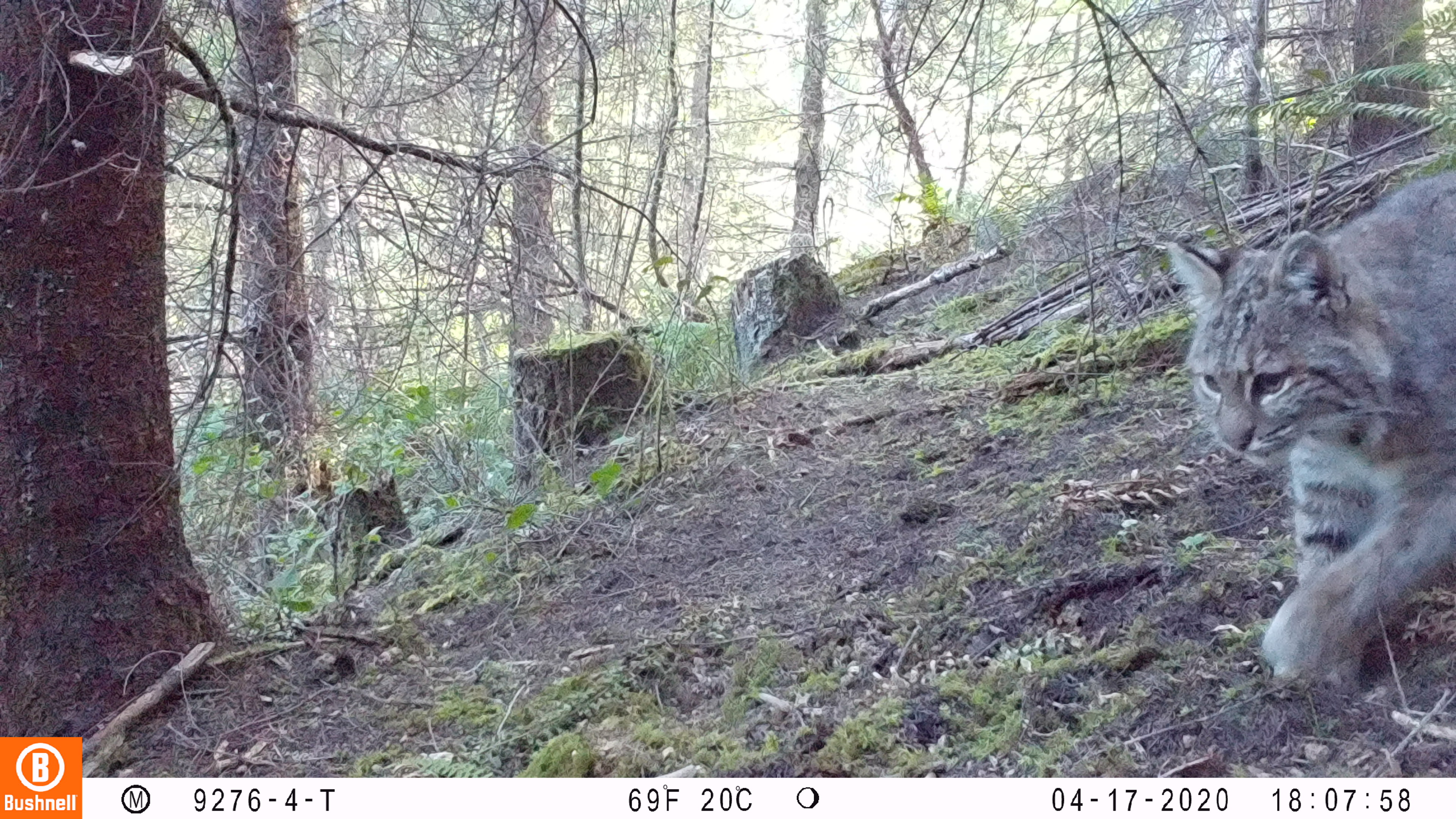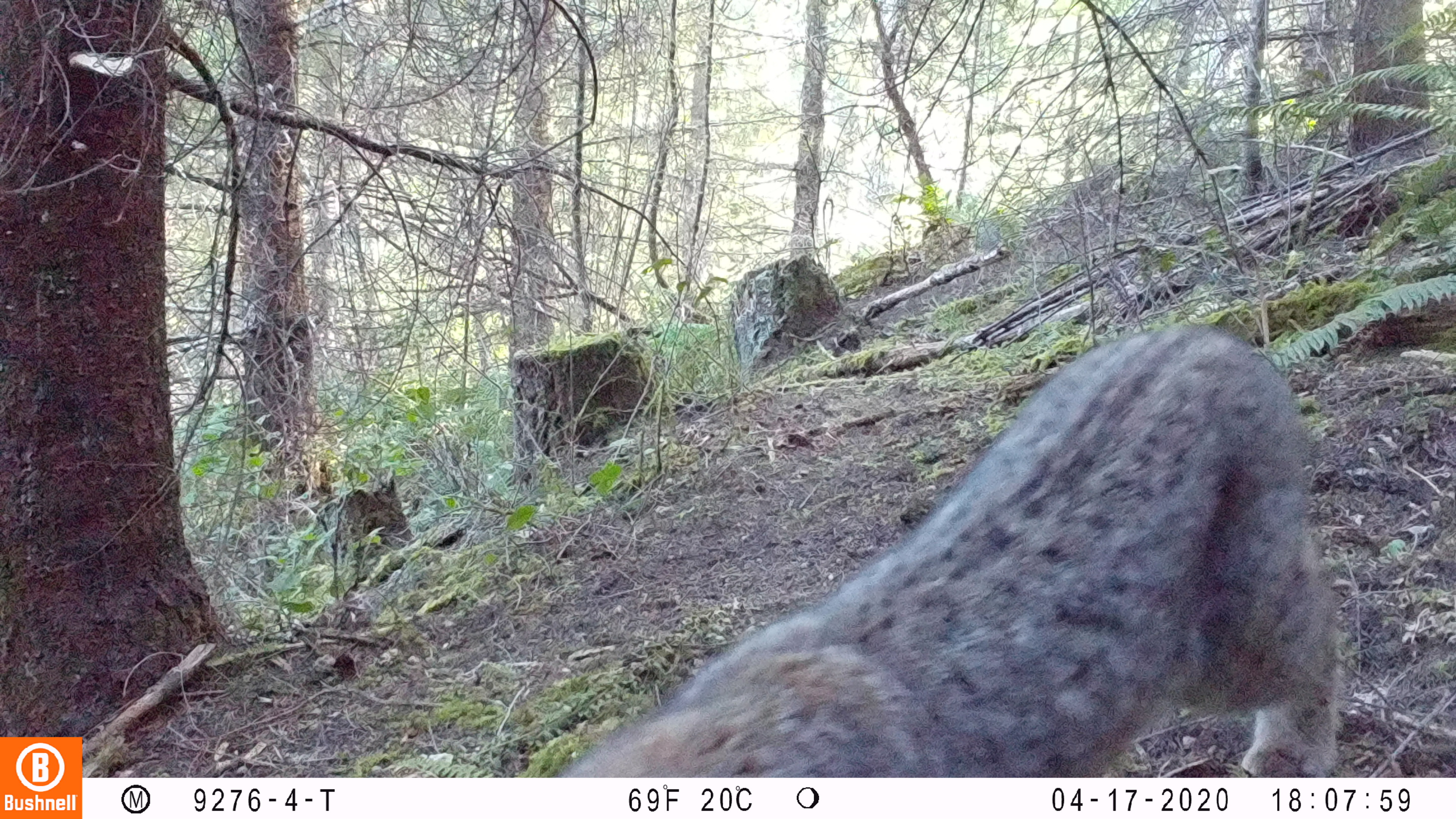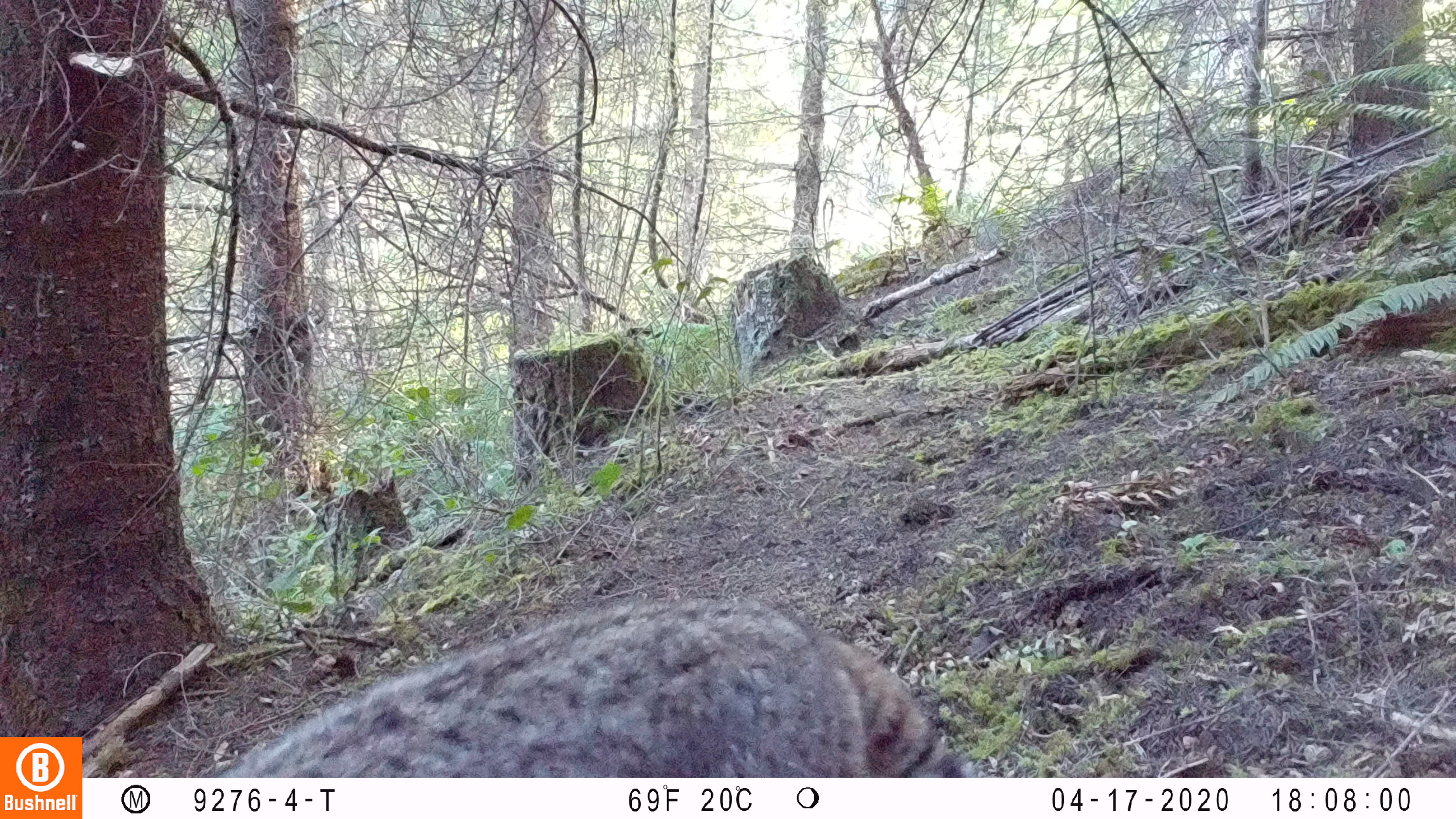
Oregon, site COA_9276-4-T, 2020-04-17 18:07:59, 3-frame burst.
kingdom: Animalia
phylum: Chordata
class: Mammalia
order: Carnivora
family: Felidae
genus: Lynx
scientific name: Lynx rufus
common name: bobcat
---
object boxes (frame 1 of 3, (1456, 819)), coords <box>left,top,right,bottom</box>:
bobcat: <box>1152,156,1454,708</box>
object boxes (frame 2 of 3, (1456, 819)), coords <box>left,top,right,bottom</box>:
bobcat: <box>548,313,1354,774</box>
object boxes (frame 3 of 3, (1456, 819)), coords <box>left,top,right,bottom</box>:
bobcat: <box>197,585,1010,775</box>